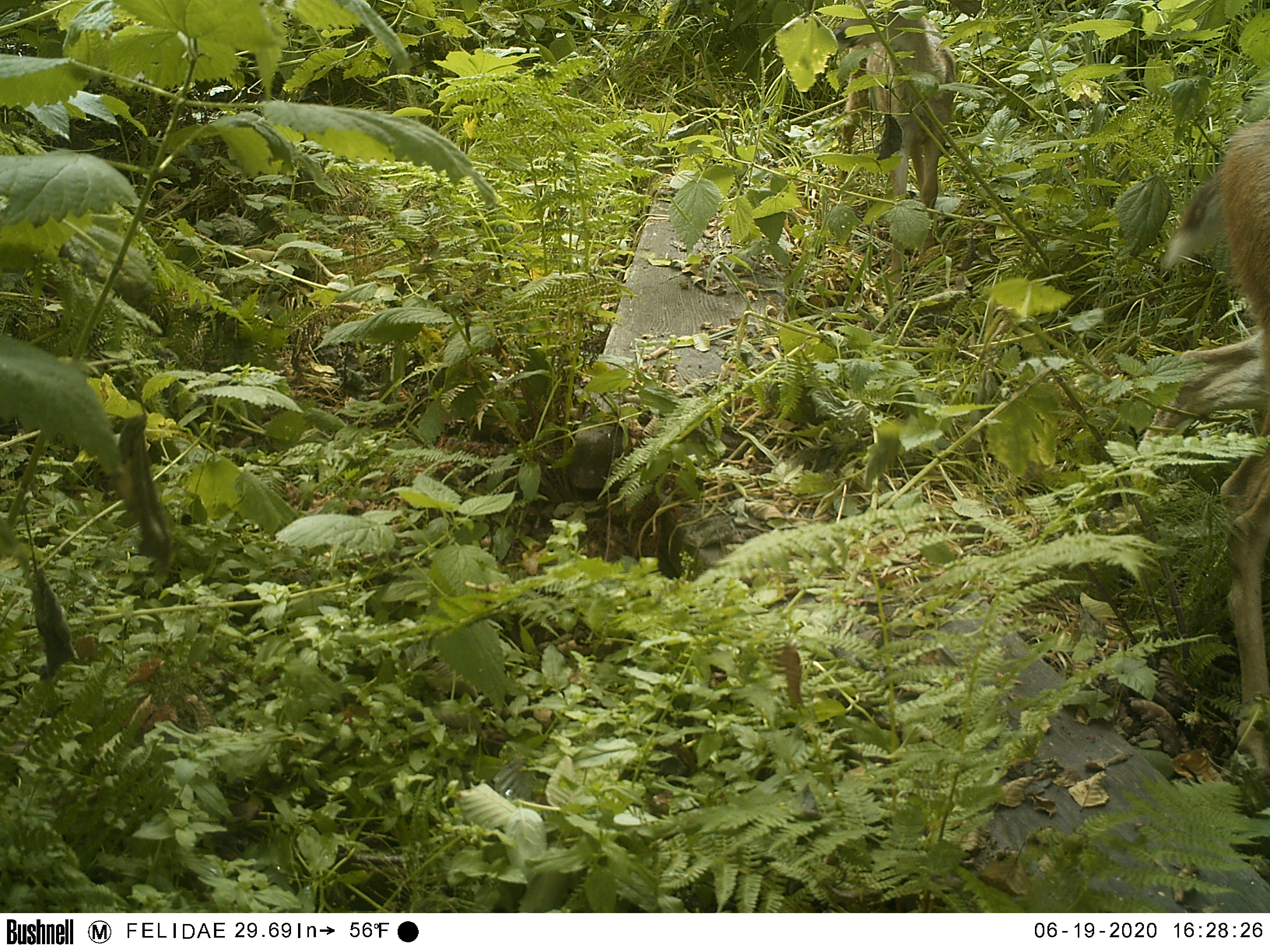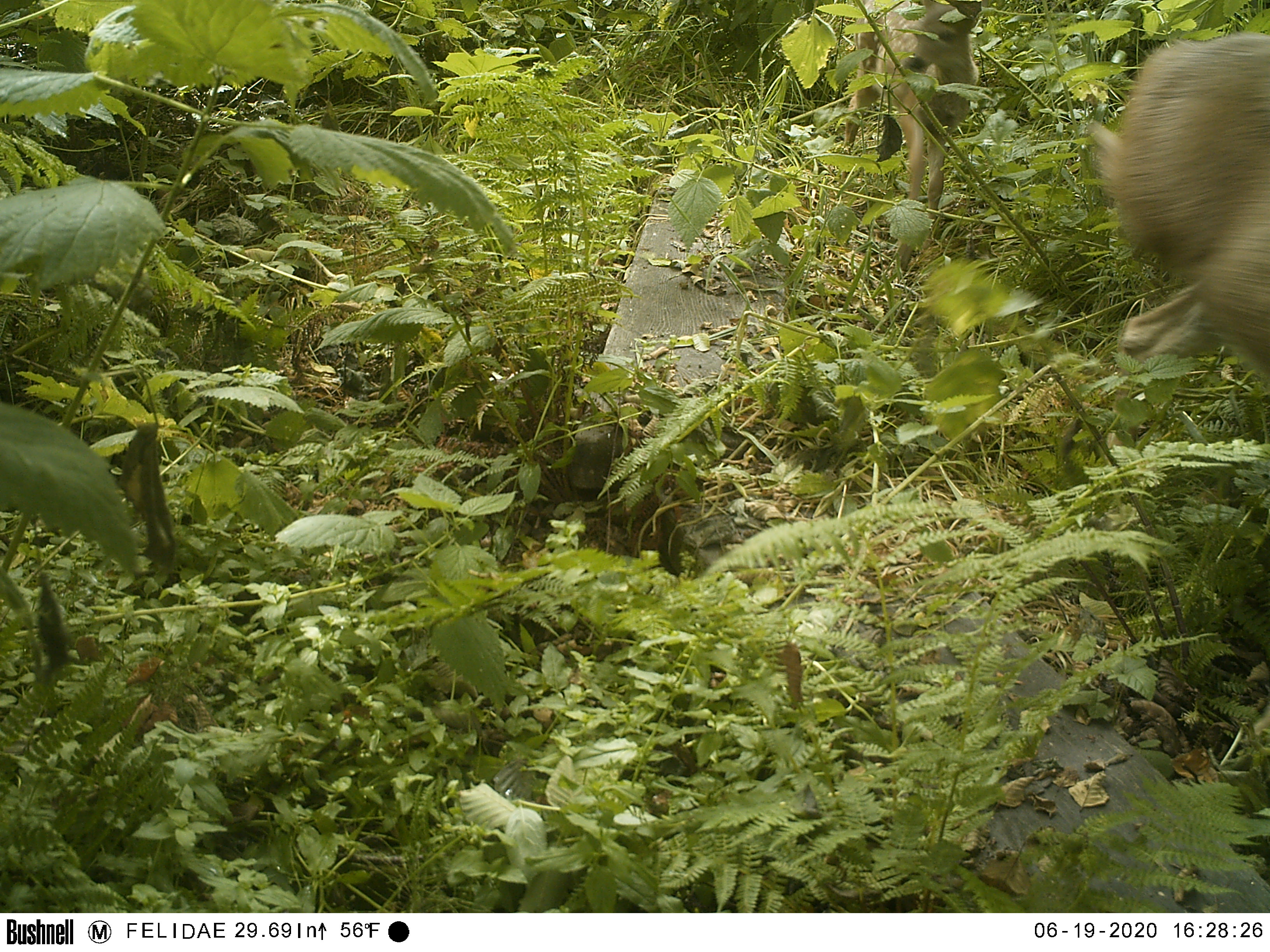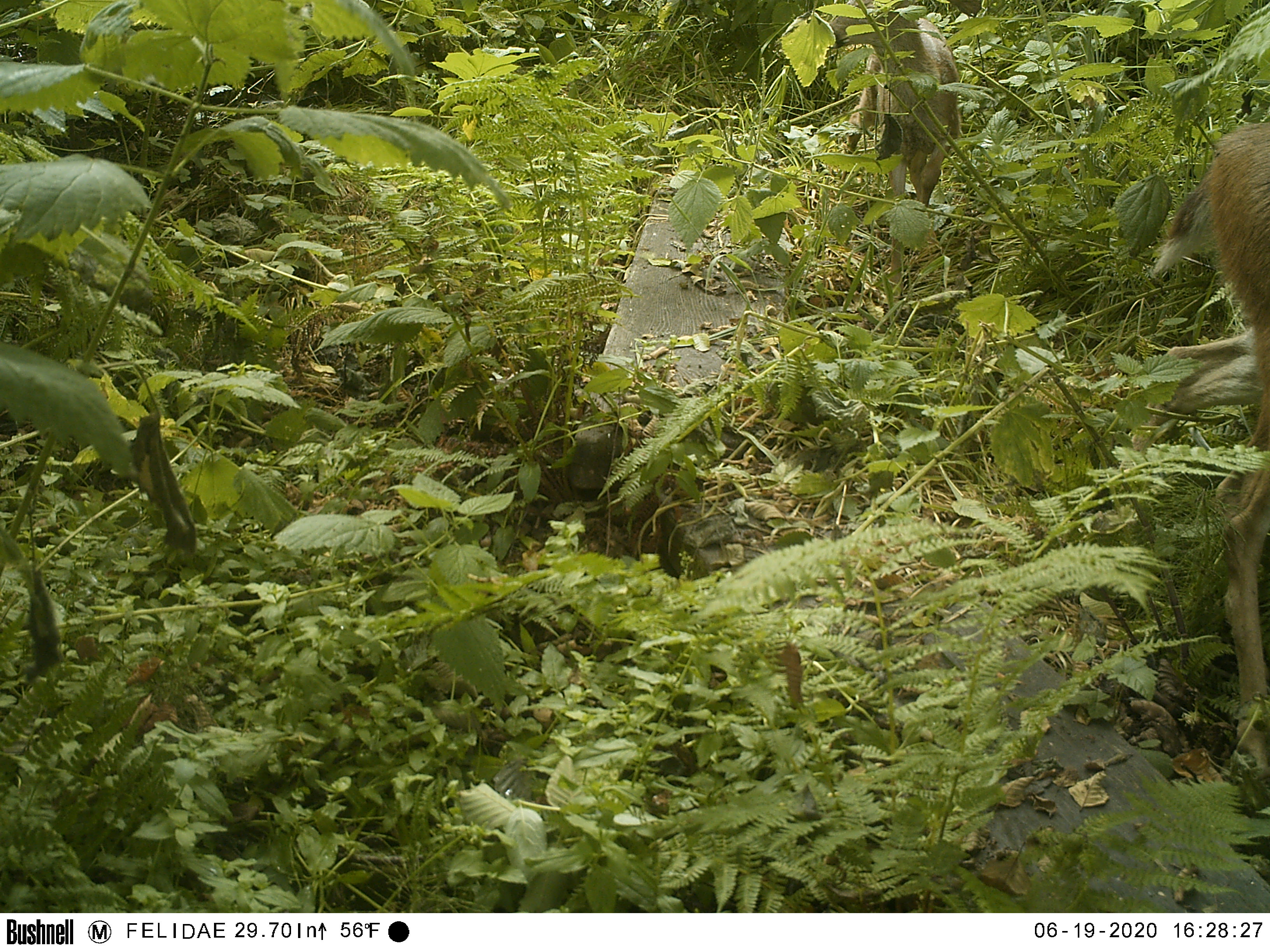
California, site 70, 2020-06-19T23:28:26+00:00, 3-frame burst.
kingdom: Animalia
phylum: Chordata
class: Mammalia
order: Artiodactyla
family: Cervidae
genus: Odocoileus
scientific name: Odocoileus hemionus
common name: mule deer